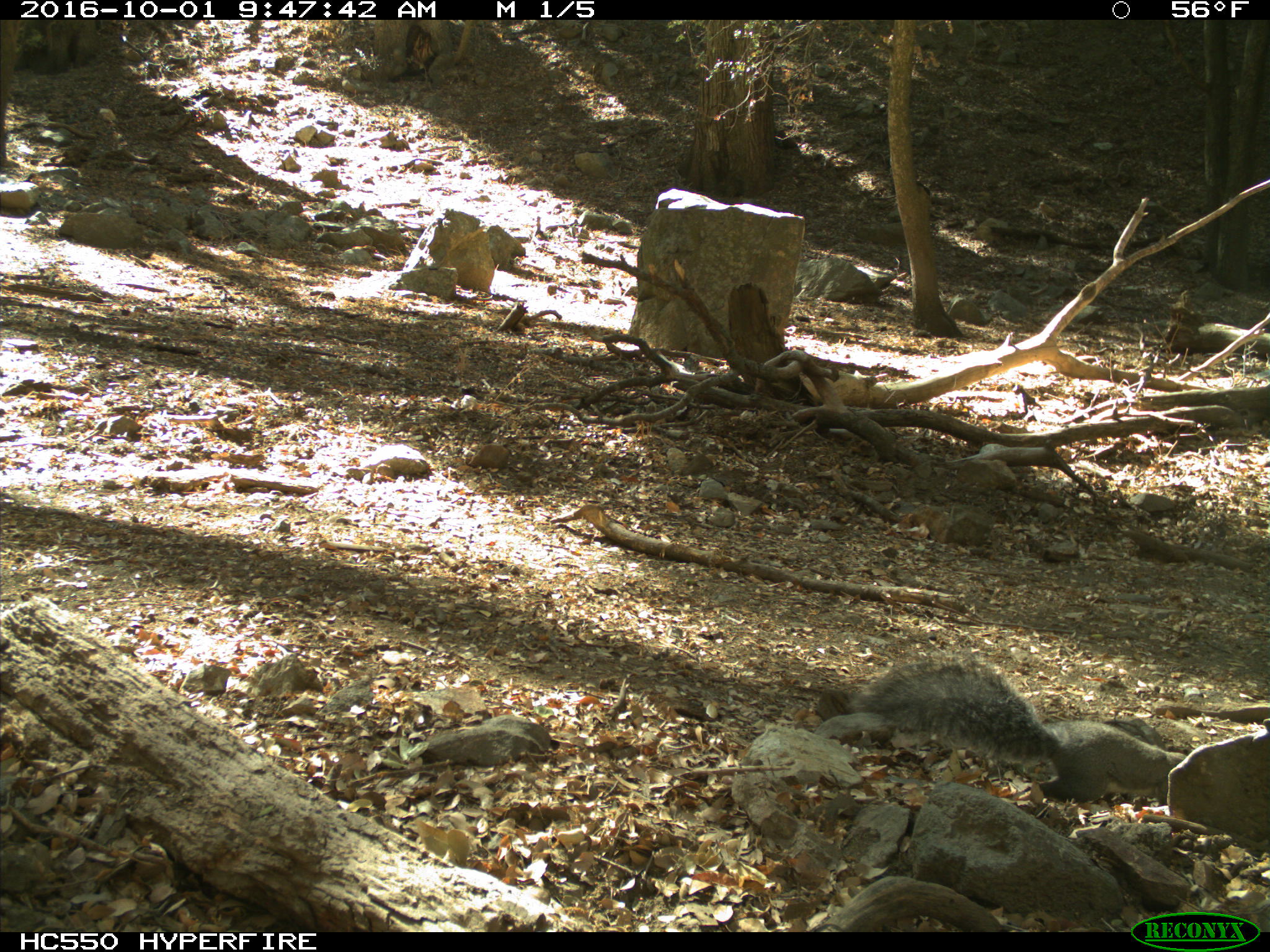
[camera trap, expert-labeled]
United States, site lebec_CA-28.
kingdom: Animalia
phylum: Chordata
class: Mammalia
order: Rodentia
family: Sciuridae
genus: Sciurus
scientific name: Sciurus carolinensis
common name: eastern gray squirrel